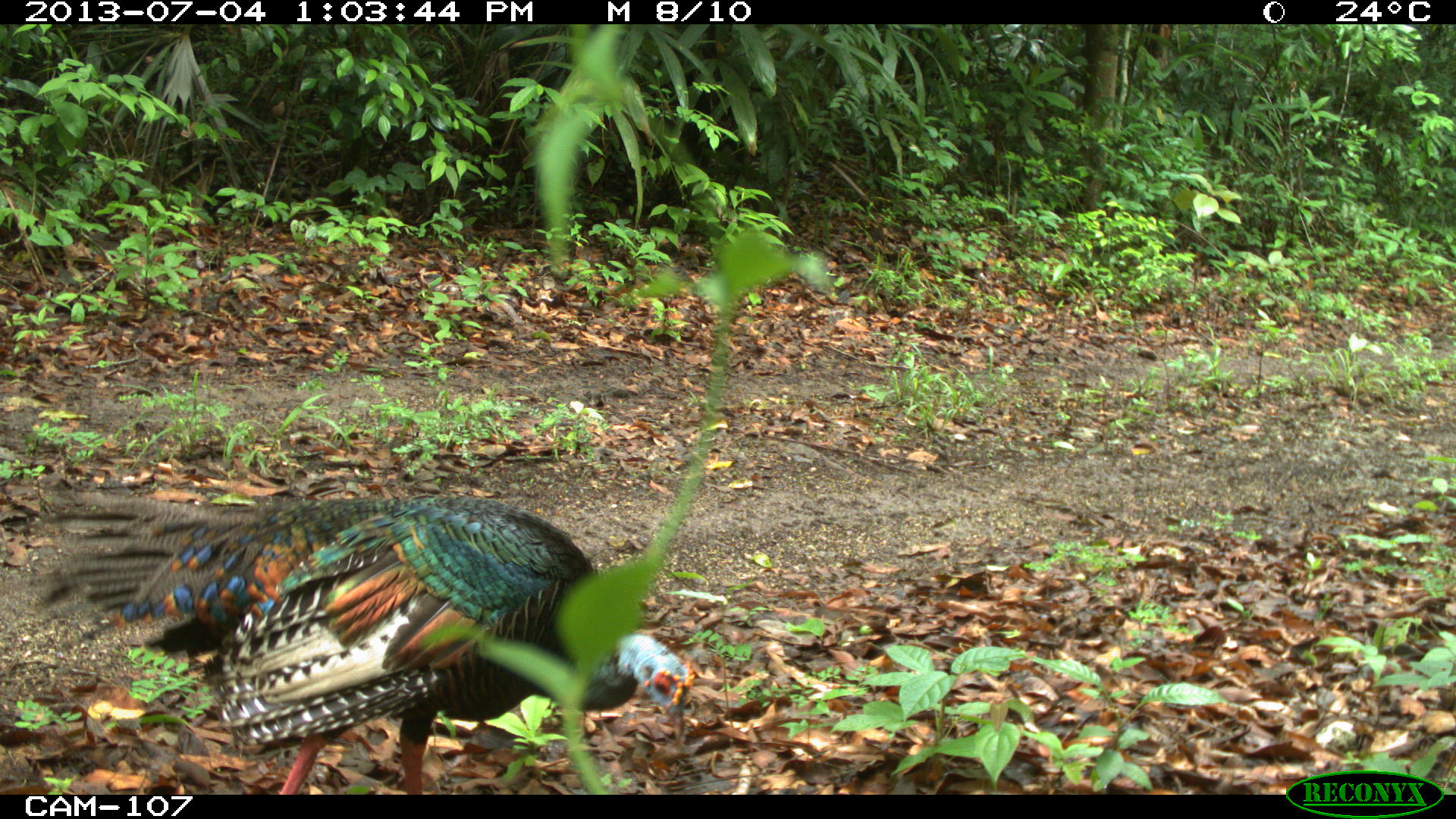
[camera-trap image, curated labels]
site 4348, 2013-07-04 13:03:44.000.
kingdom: Animalia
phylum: Chordata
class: Aves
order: Galliformes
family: Phasianidae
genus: Meleagris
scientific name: Meleagris ocellata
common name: ocellated turkey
Meleagris ocellata (ocellated turkey), count 1.